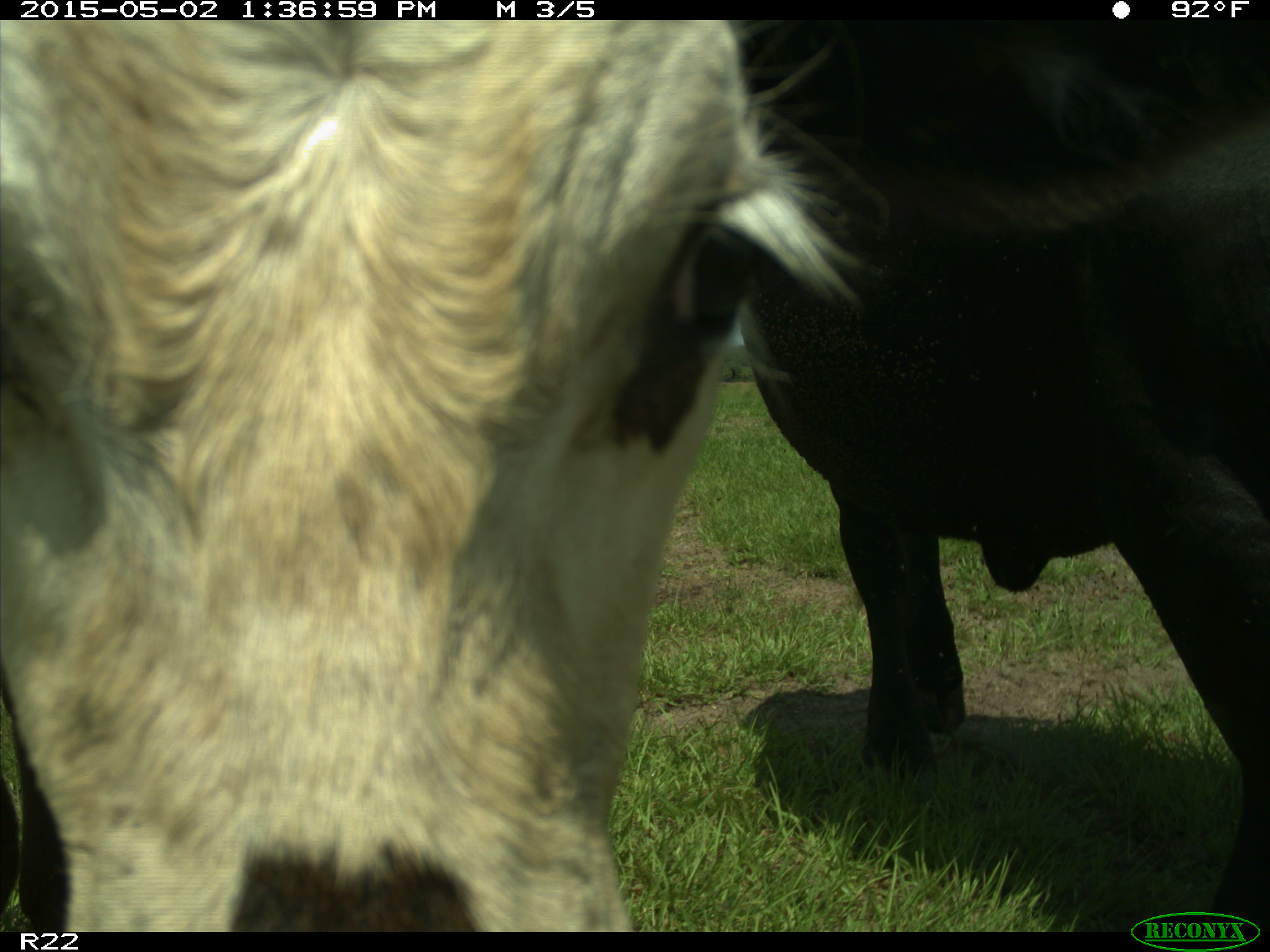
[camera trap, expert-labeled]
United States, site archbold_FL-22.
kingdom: Animalia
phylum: Chordata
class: Mammalia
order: Artiodactyla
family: Bovidae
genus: Bos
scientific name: Bos taurus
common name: domestic cow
Bos taurus (domestic cow).